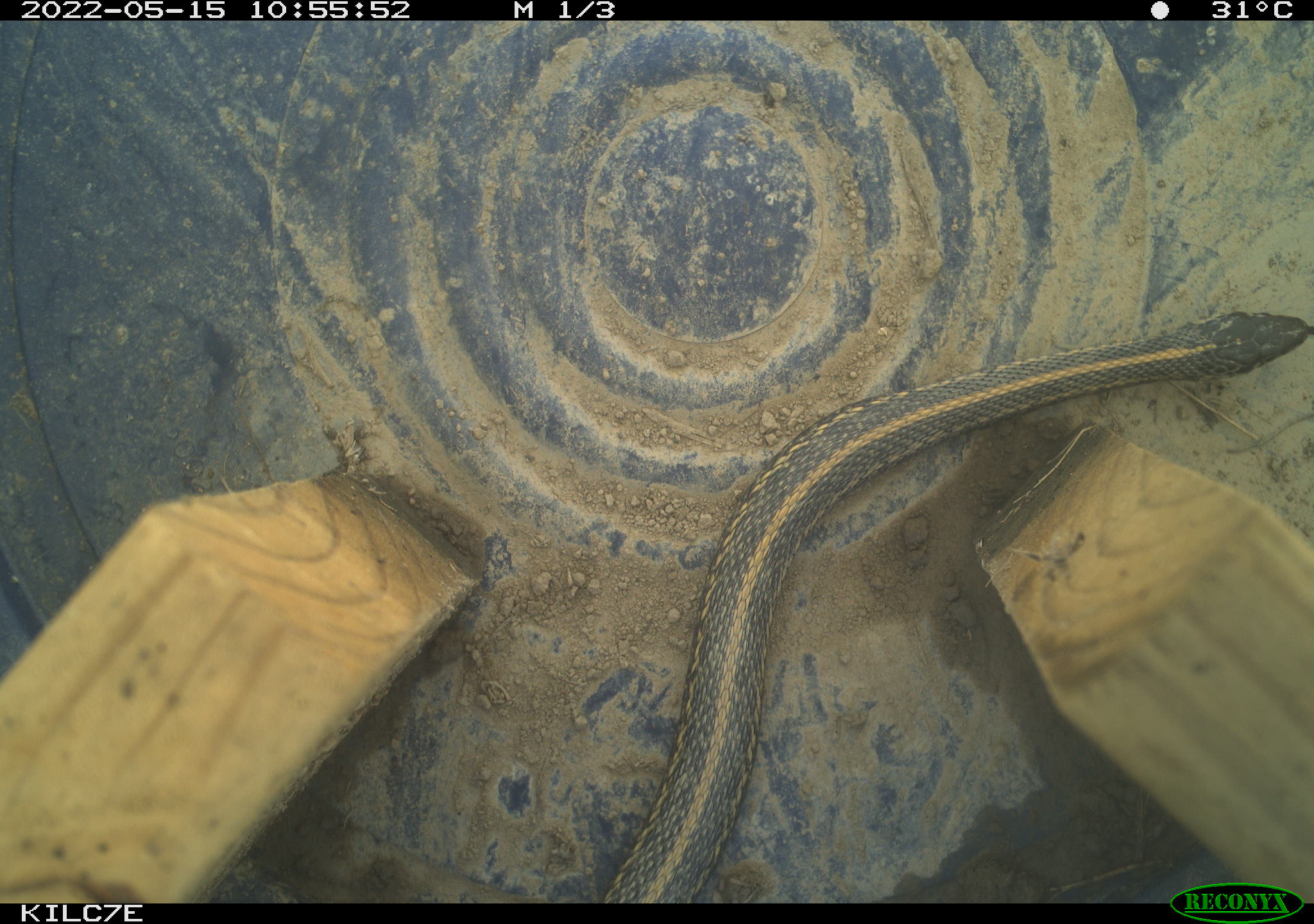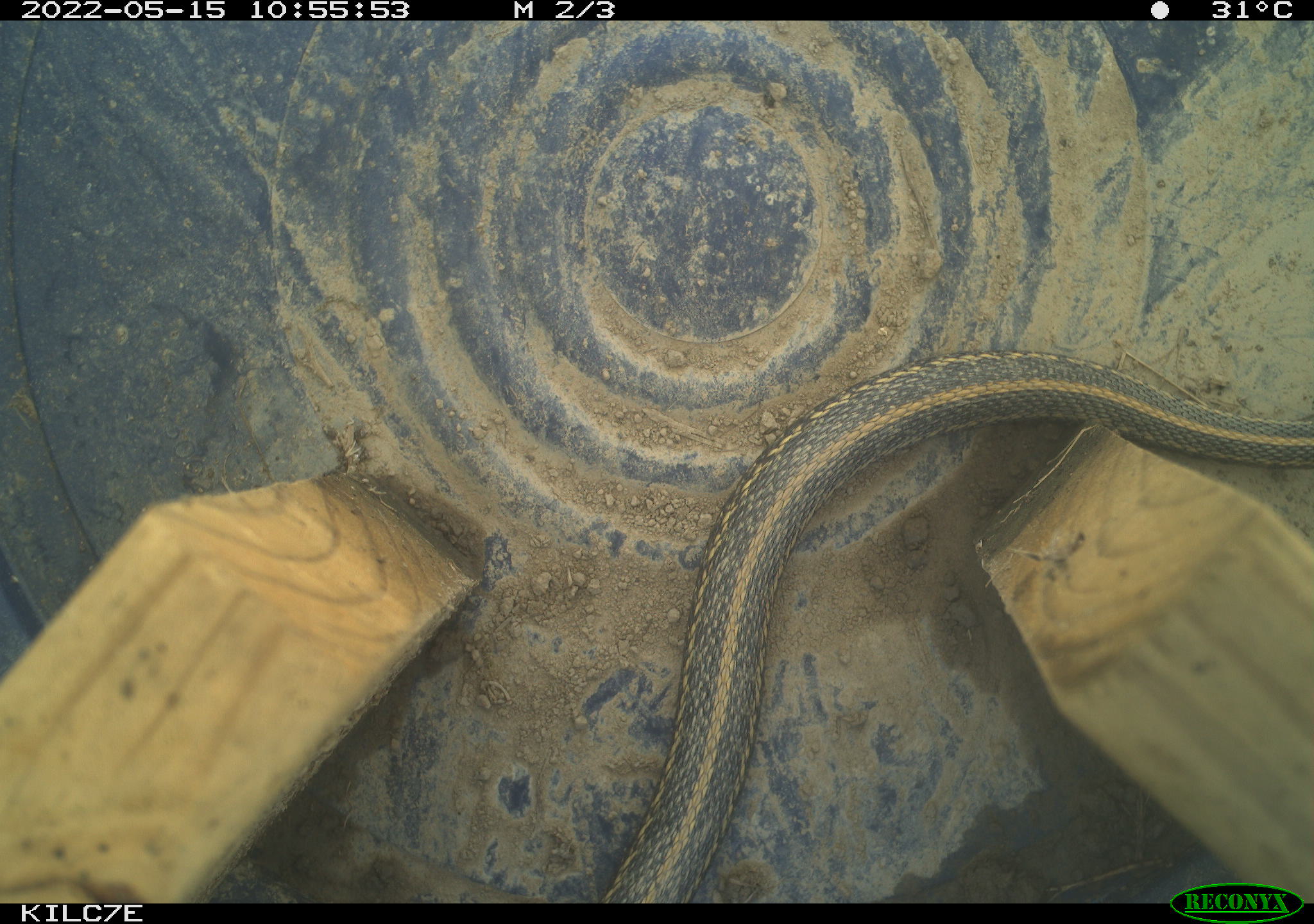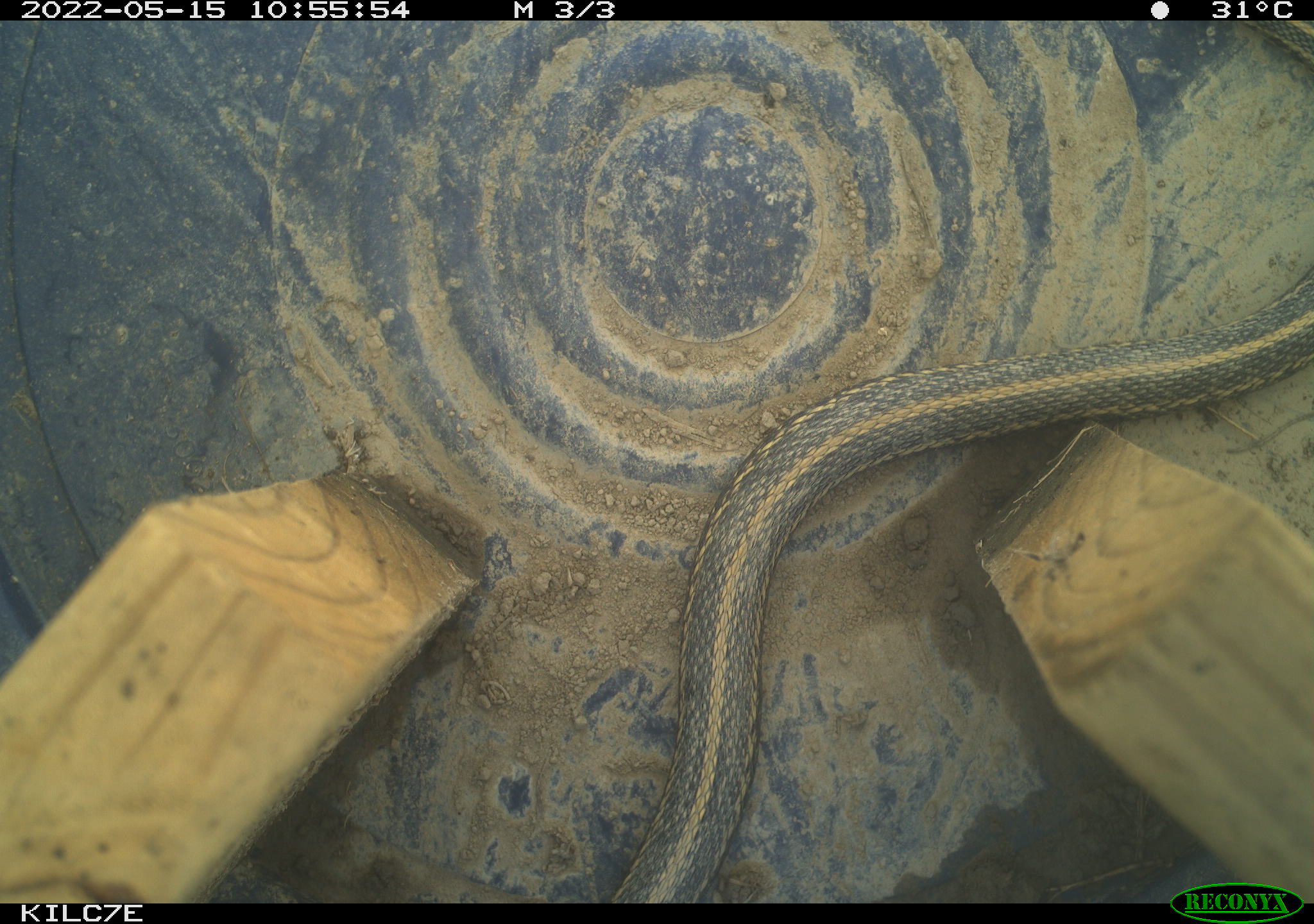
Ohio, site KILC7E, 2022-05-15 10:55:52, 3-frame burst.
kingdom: Animalia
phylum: Chordata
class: Reptilia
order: Squamata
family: Colubridae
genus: Thamnophis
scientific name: Thamnophis sirtalis sirtalis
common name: eastern gartersnake